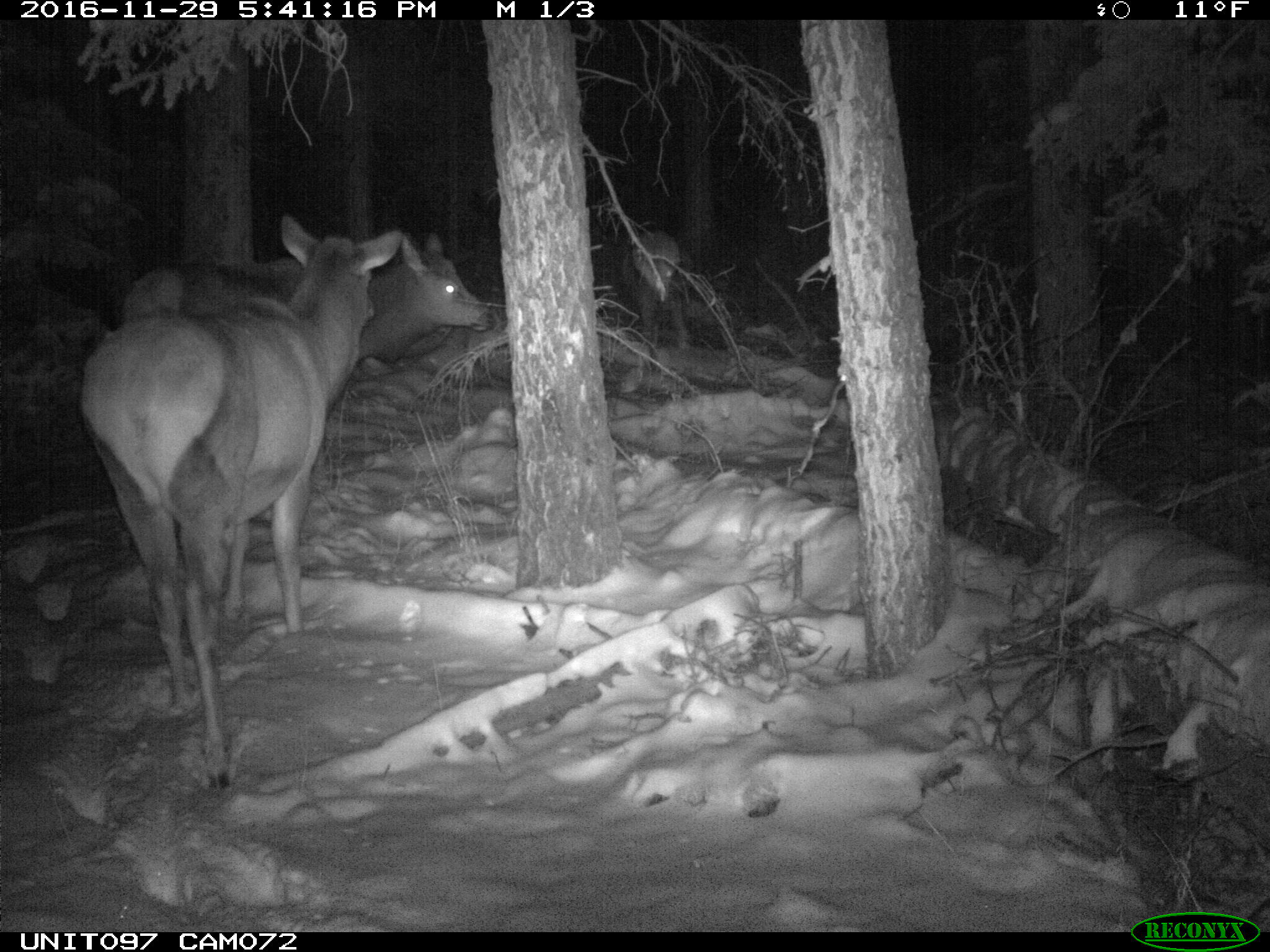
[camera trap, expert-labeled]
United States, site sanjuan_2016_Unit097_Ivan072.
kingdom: Animalia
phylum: Chordata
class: Mammalia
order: Artiodactyla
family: Cervidae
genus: Cervus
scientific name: Cervus elaphus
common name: red deer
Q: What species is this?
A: Cervus elaphus (red deer).